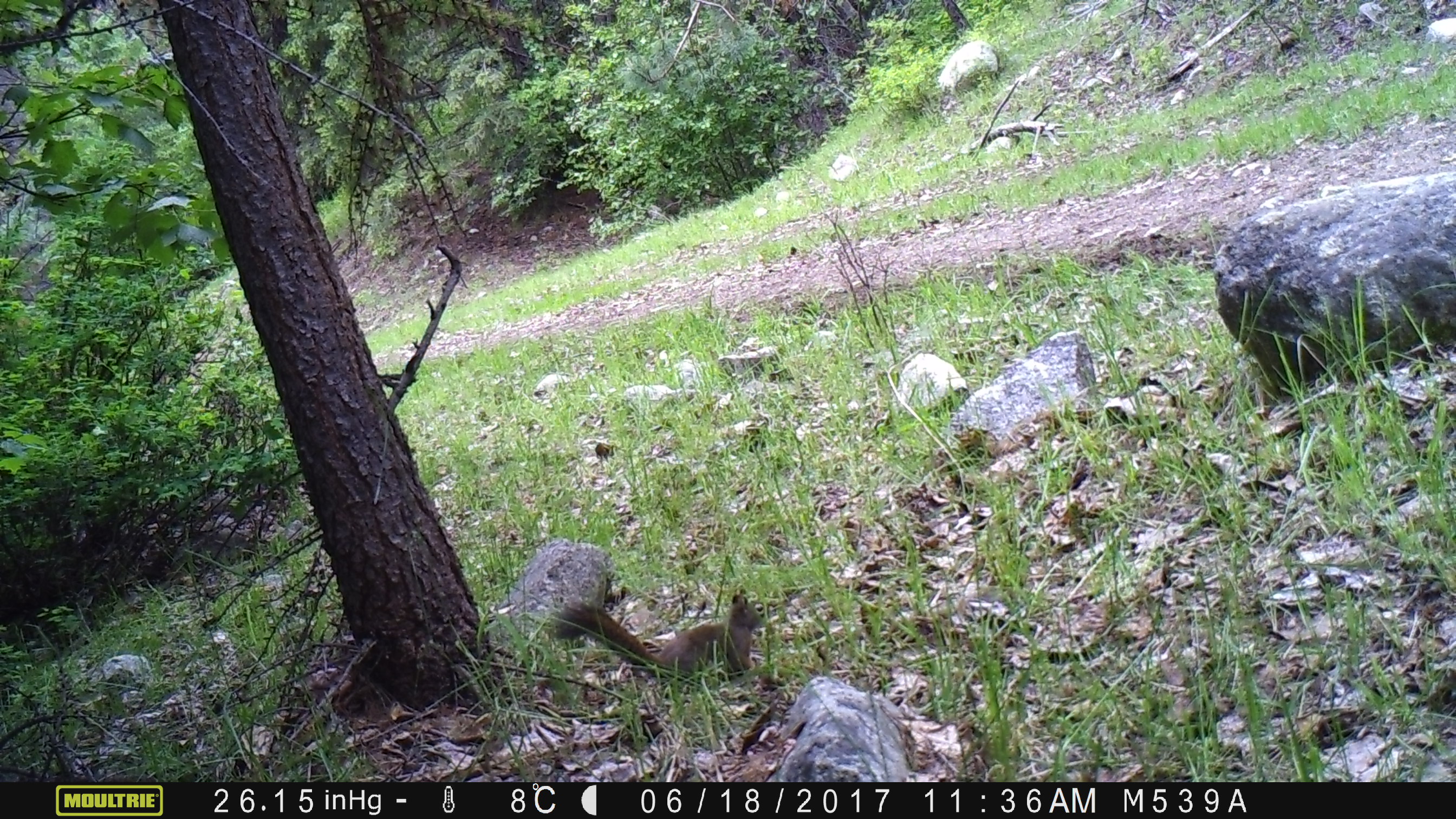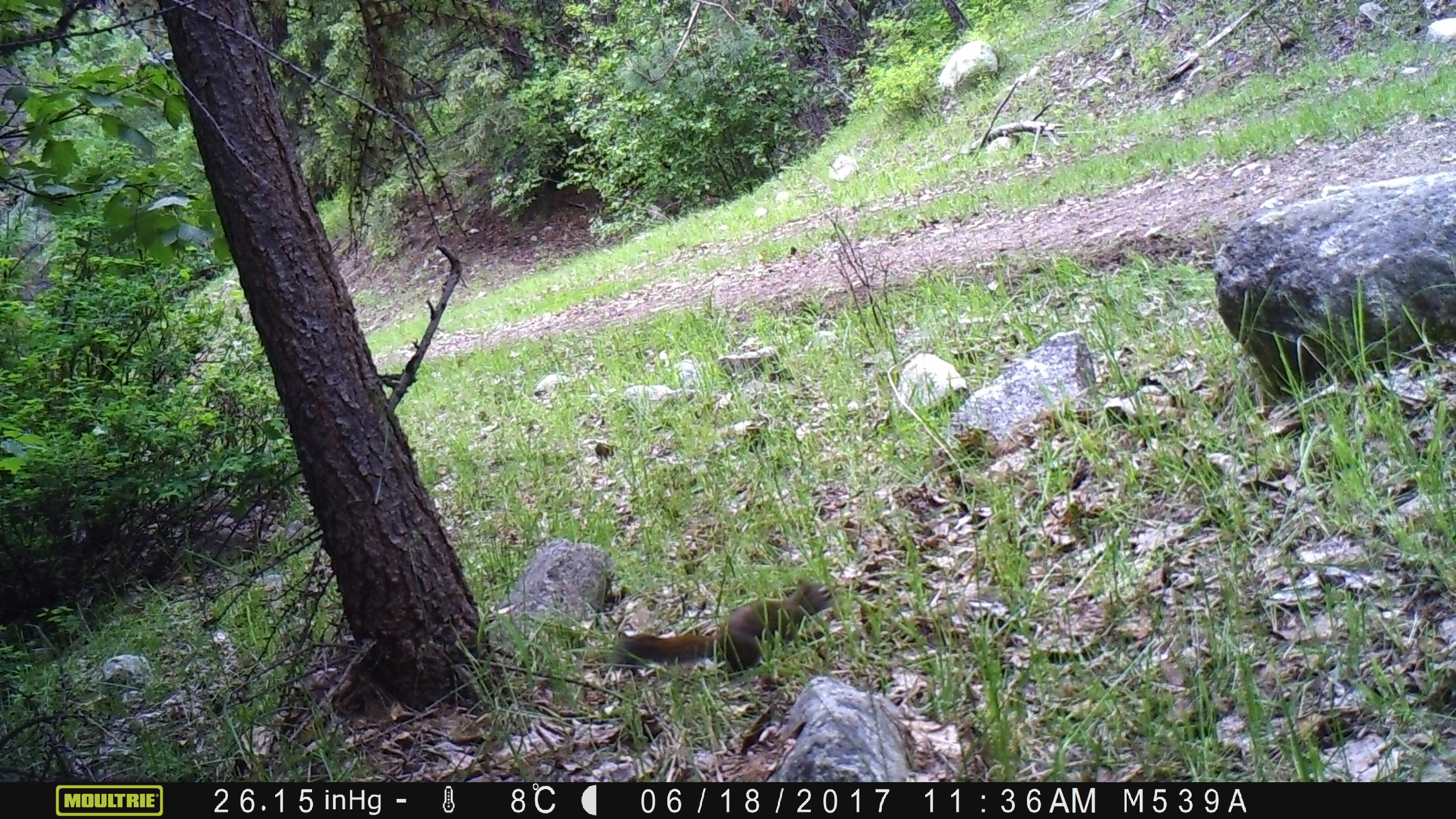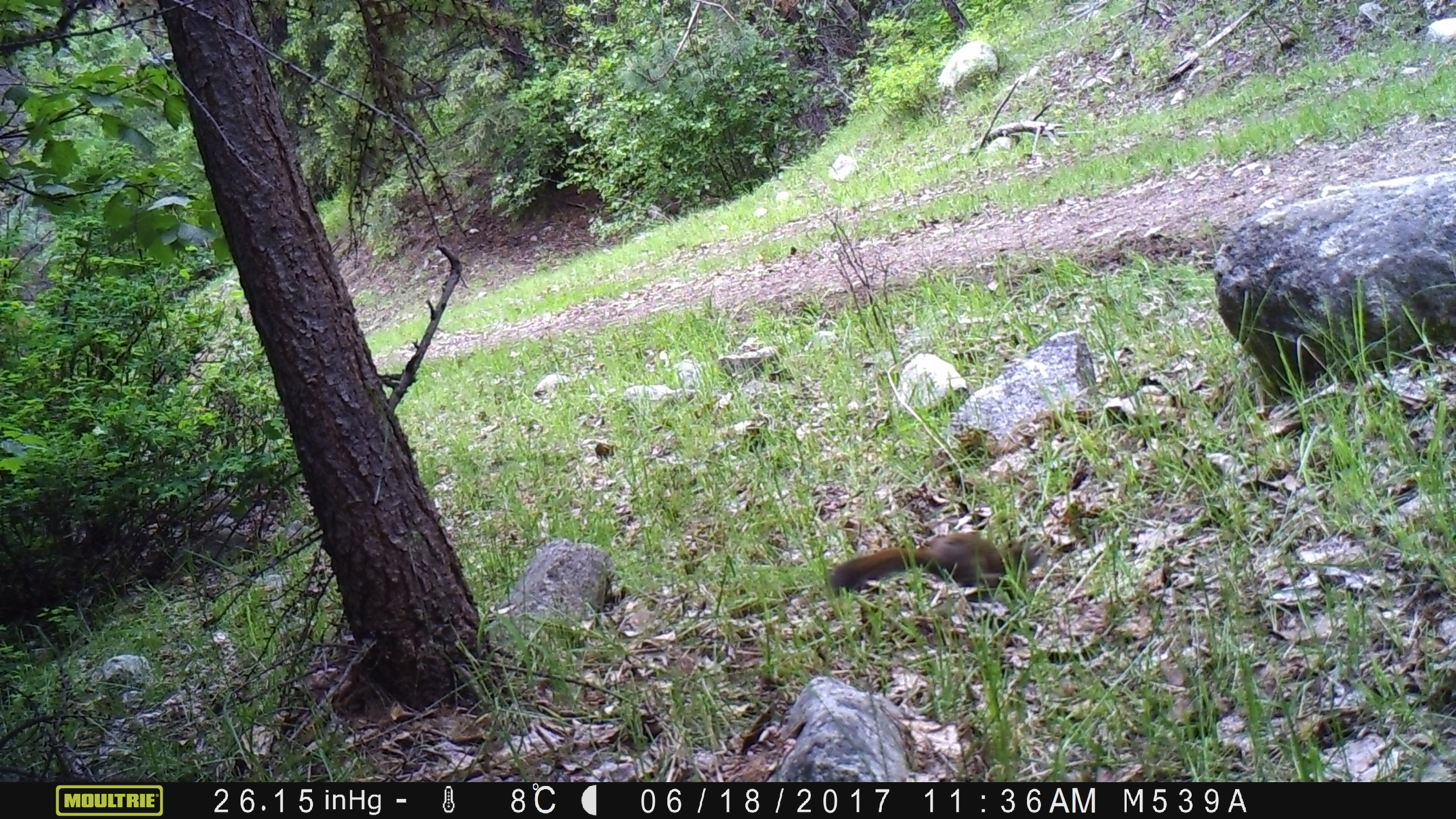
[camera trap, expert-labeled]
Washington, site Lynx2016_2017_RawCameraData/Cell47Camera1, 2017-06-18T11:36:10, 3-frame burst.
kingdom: Animalia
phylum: Chordata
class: Mammalia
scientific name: Mammalia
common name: small mammal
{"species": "small mammal (Mammalia)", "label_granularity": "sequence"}